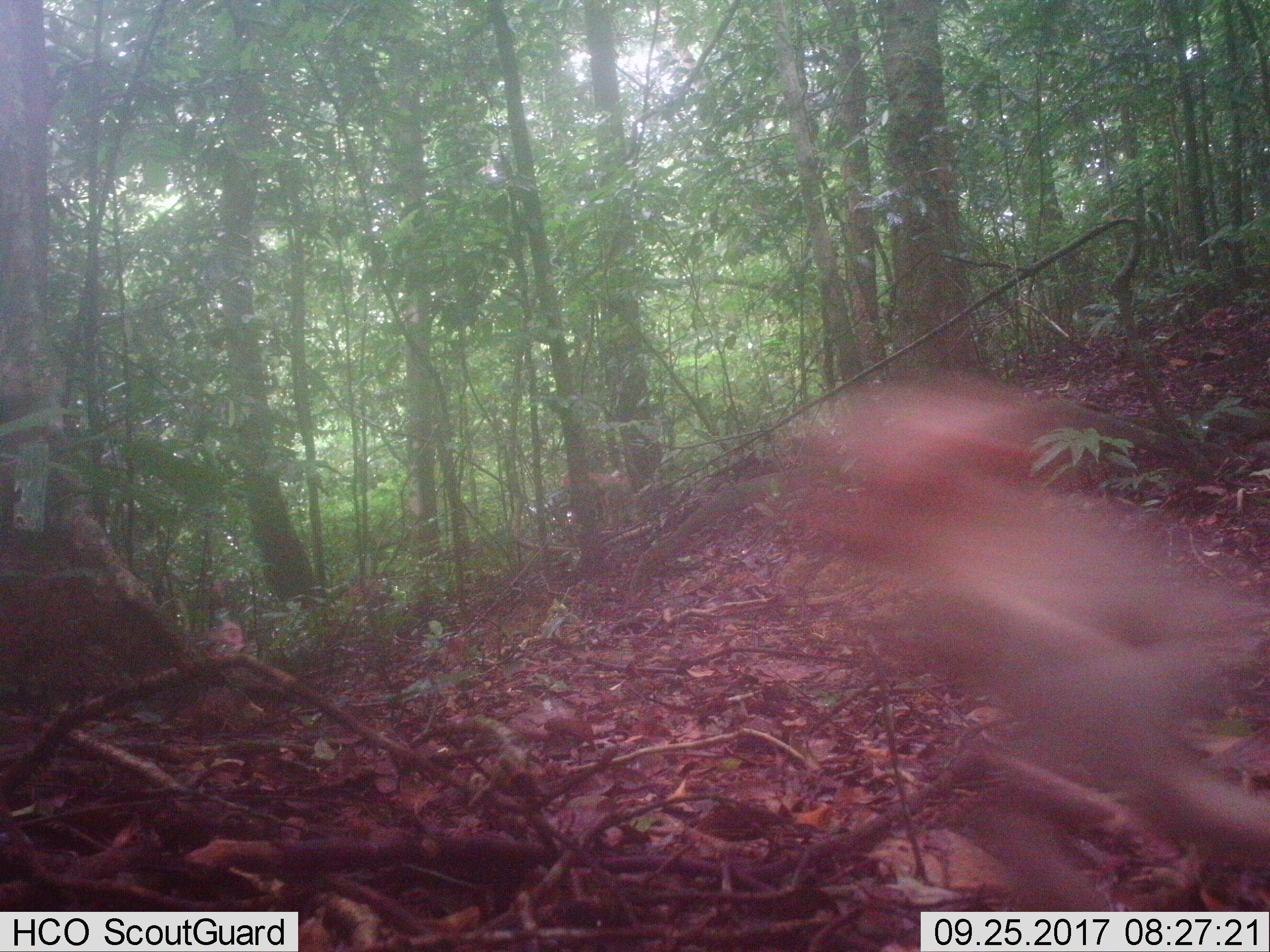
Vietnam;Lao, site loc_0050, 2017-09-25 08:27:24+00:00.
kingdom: Animalia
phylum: Chordata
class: Mammalia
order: Primates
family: Cercopithecidae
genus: Macaca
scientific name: Macaca nemestrina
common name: pig-tailed macaque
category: pig tailed macaque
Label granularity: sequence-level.